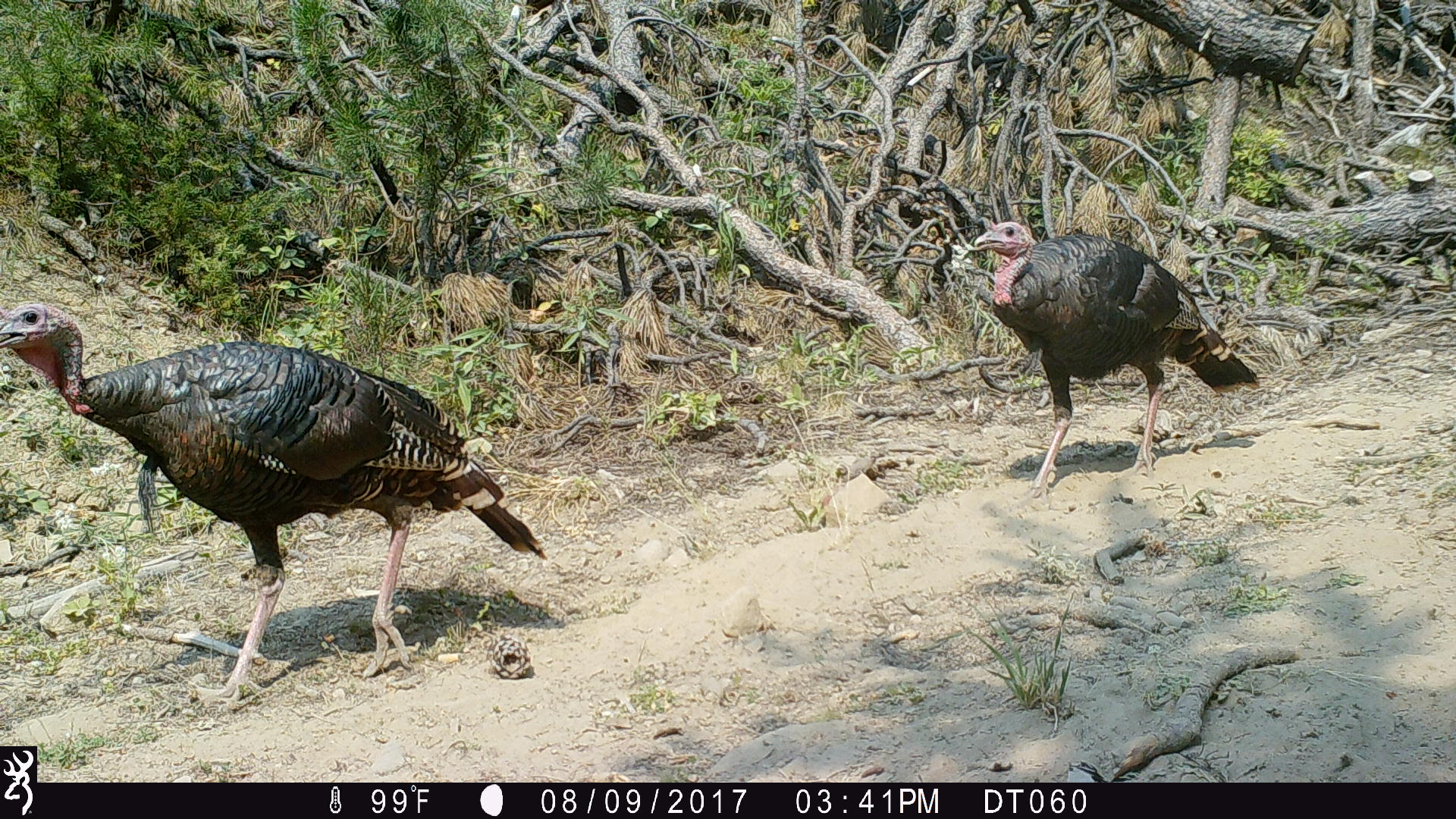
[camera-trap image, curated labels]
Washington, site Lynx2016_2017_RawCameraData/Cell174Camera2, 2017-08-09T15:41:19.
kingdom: Animalia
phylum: Chordata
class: Aves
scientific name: Aves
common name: birds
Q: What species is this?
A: Aves (birds).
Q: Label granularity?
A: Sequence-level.